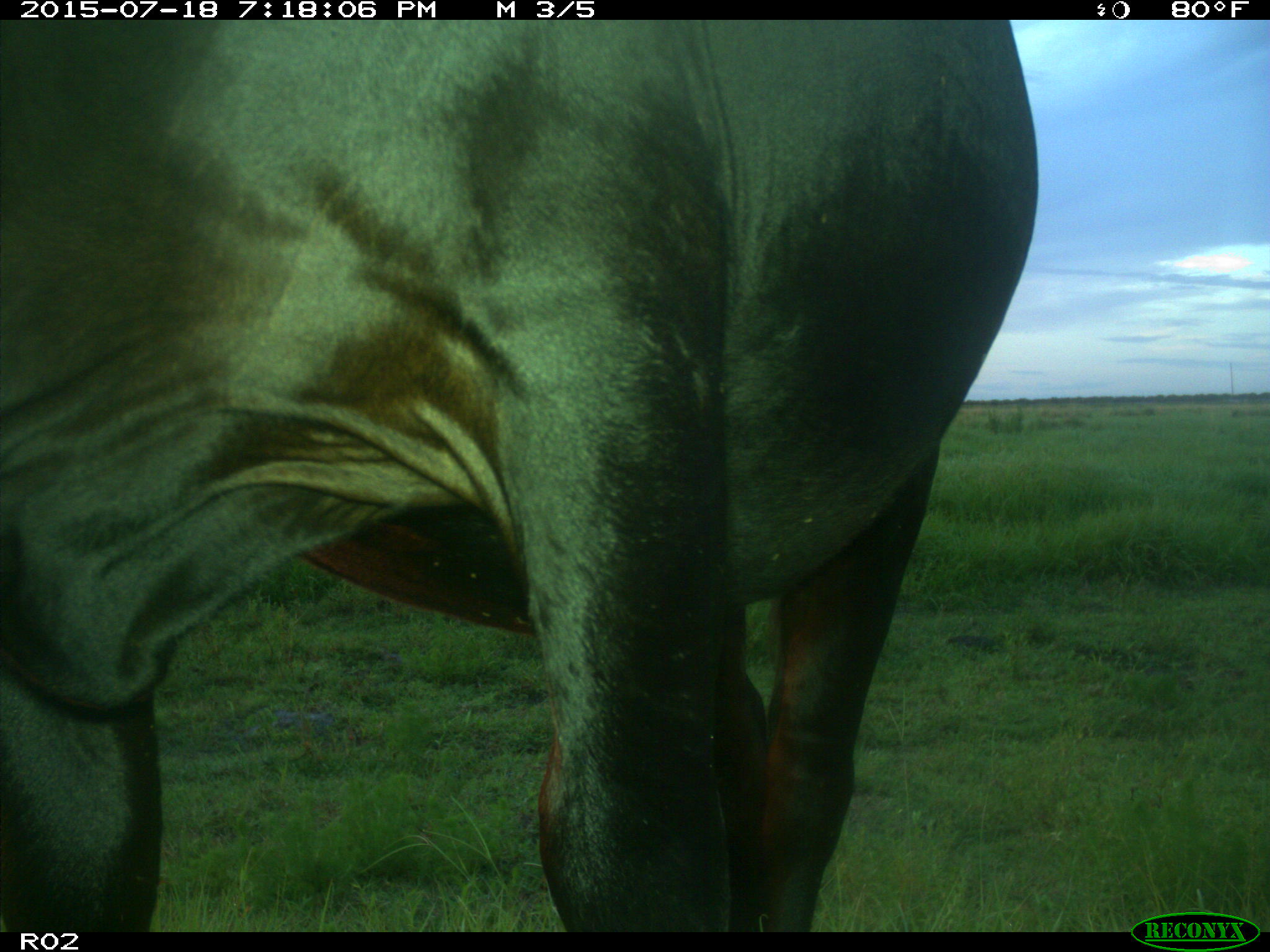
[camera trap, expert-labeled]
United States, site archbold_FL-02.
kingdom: Animalia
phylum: Chordata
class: Mammalia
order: Artiodactyla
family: Bovidae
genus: Bos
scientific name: Bos taurus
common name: domestic cow